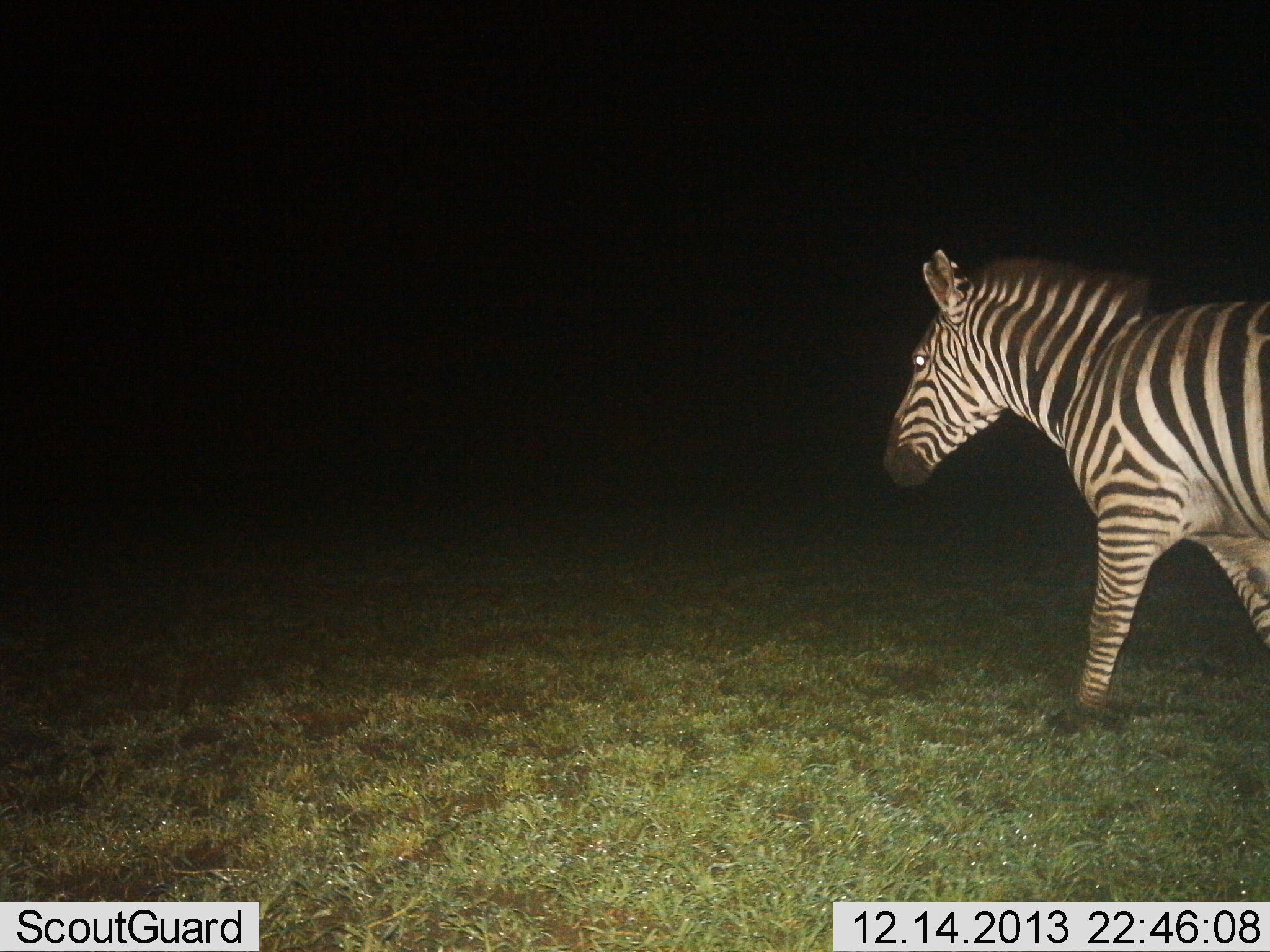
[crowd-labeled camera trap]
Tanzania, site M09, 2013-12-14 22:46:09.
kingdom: Animalia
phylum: Chordata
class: Mammalia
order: Perissodactyla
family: Equidae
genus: Equus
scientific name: Equus quagga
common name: plains zebra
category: zebra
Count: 1.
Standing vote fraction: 10%.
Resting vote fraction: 0%.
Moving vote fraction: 90%.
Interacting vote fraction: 0%.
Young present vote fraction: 0%.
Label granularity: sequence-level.